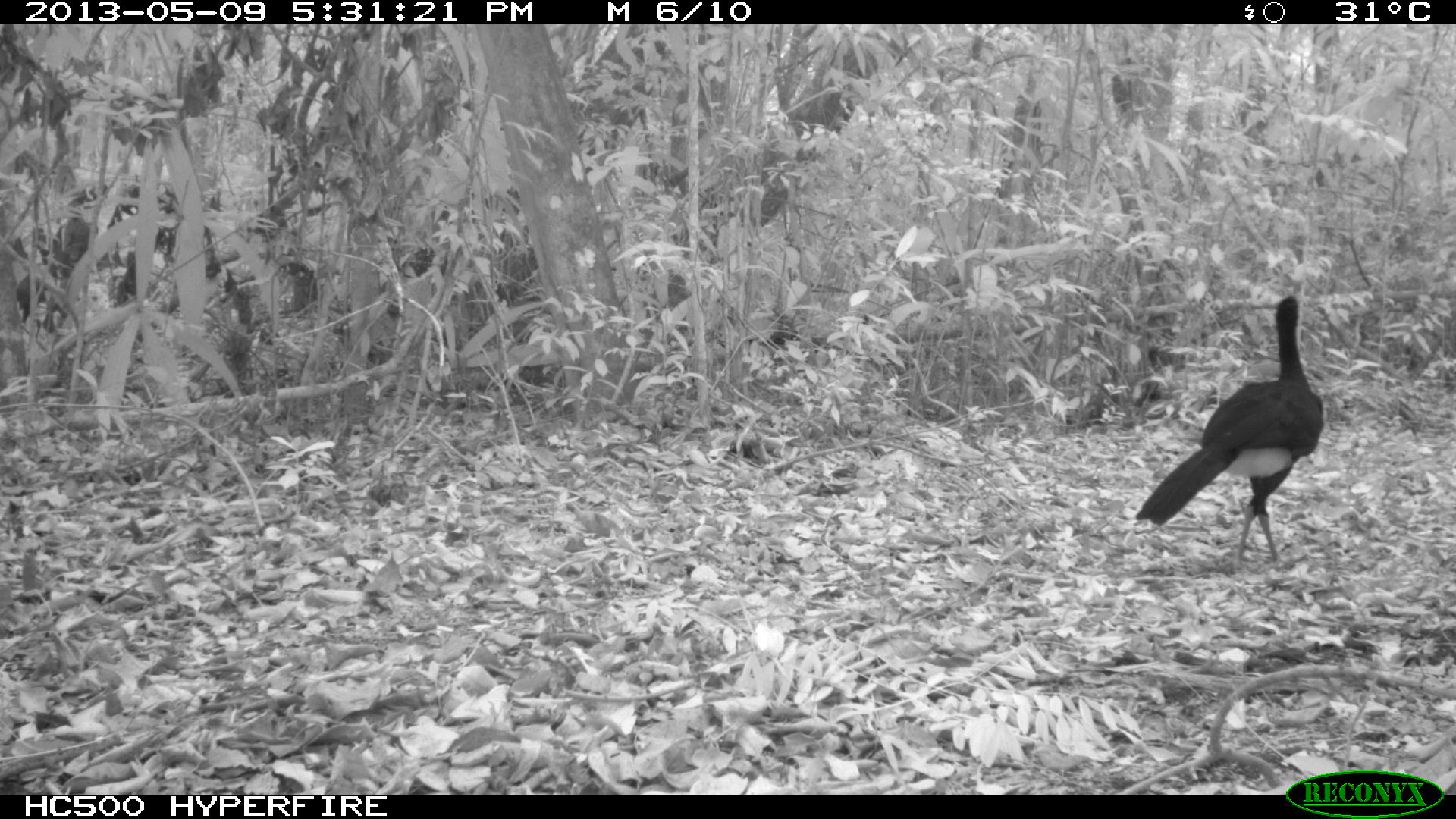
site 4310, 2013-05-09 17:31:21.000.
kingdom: Animalia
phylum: Chordata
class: Aves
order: Galliformes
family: Cracidae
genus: Crax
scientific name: Crax rubra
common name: great curassow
Crax rubra (great curassow), count 1, sex male.